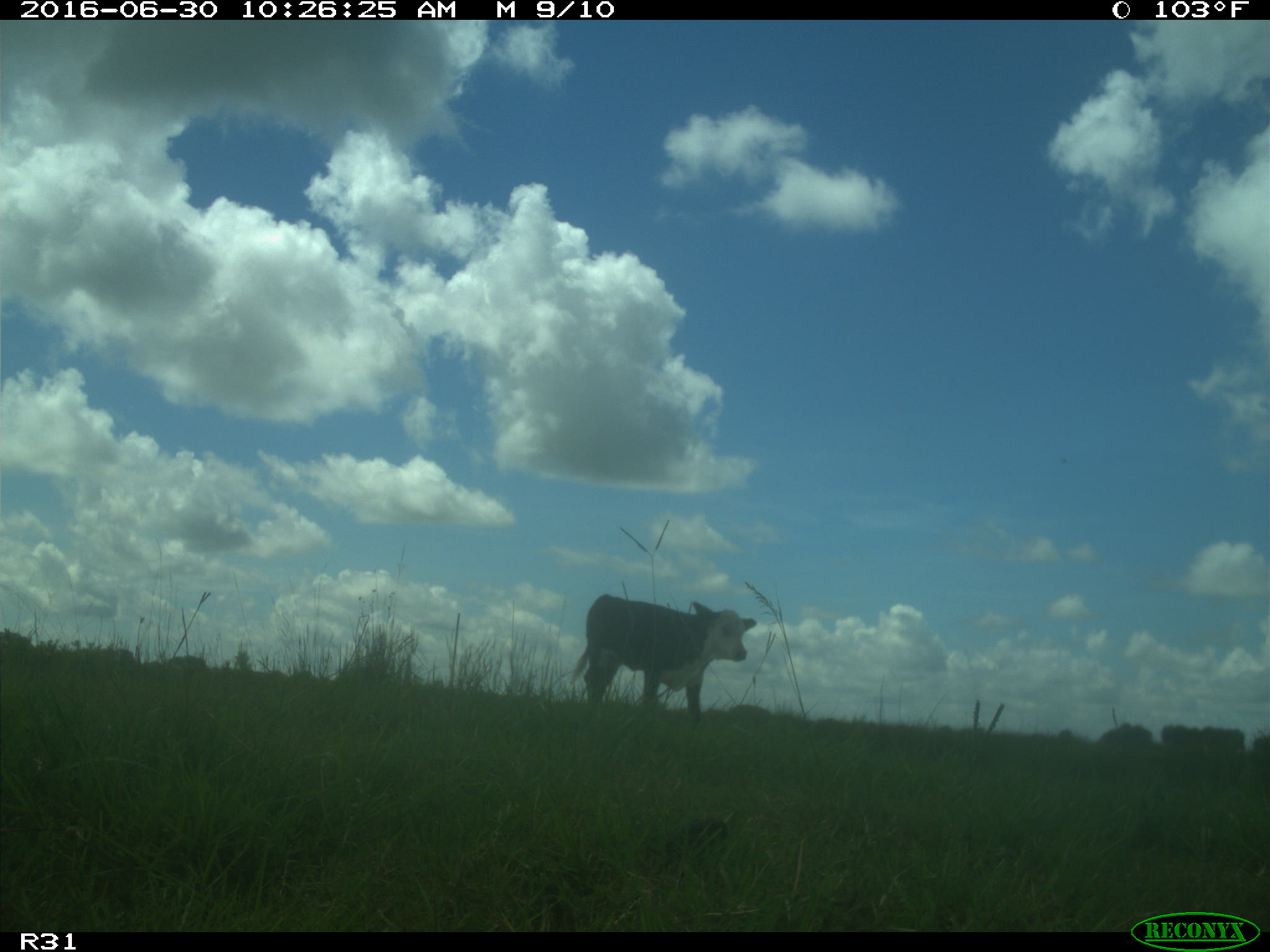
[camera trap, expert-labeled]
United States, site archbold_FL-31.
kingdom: Animalia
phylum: Chordata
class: Mammalia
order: Artiodactyla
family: Bovidae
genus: Bos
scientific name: Bos taurus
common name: domestic cow